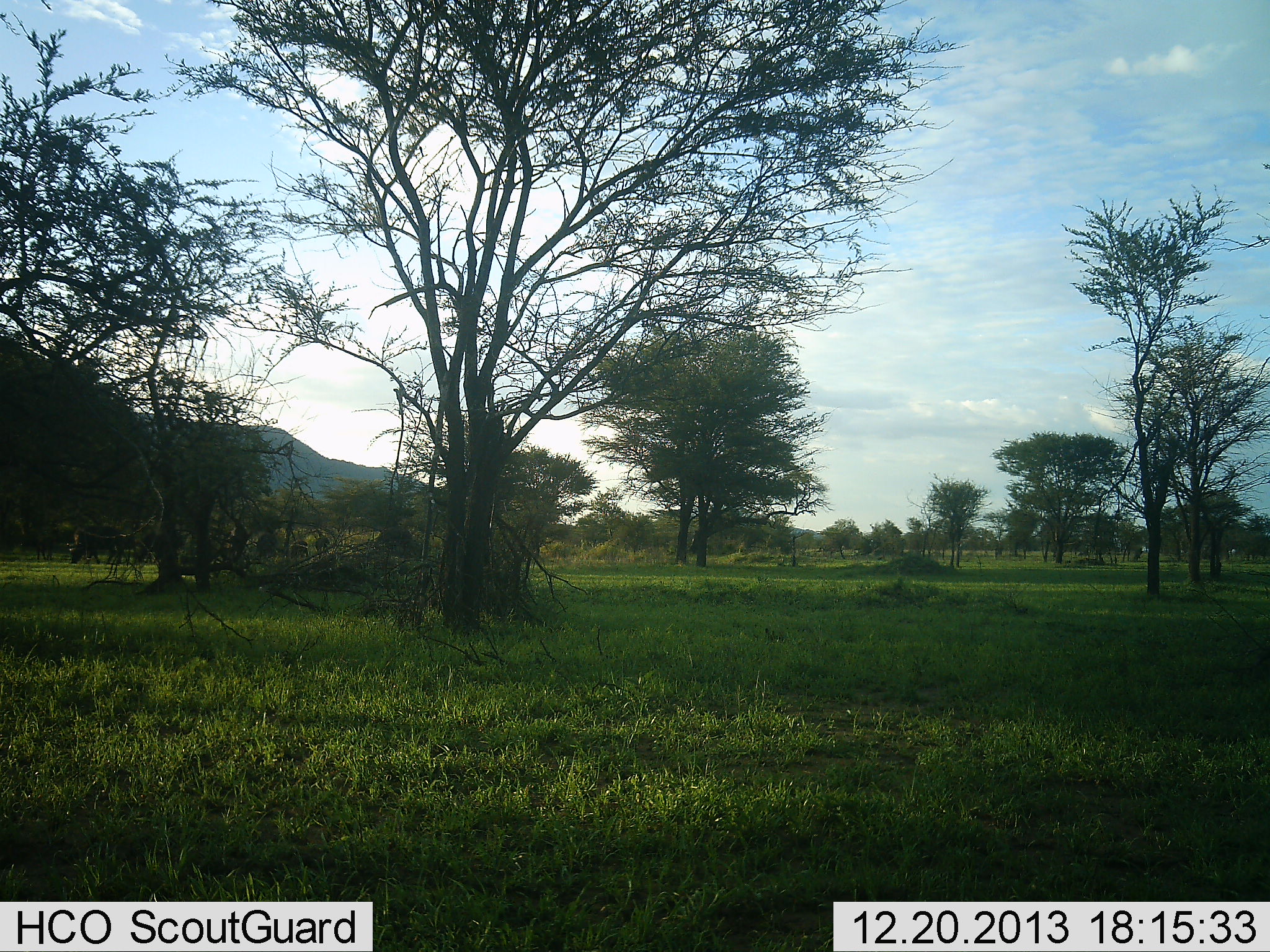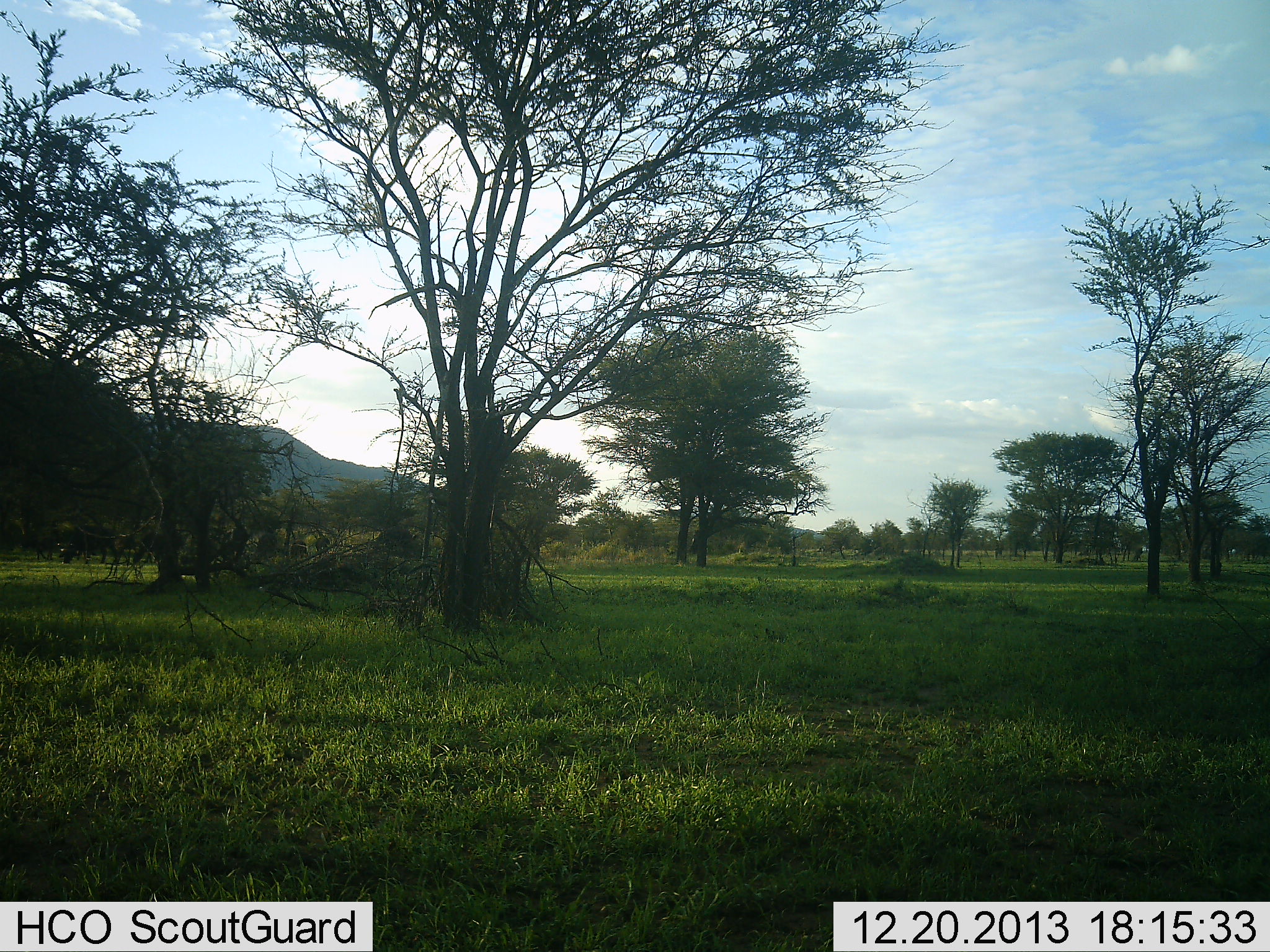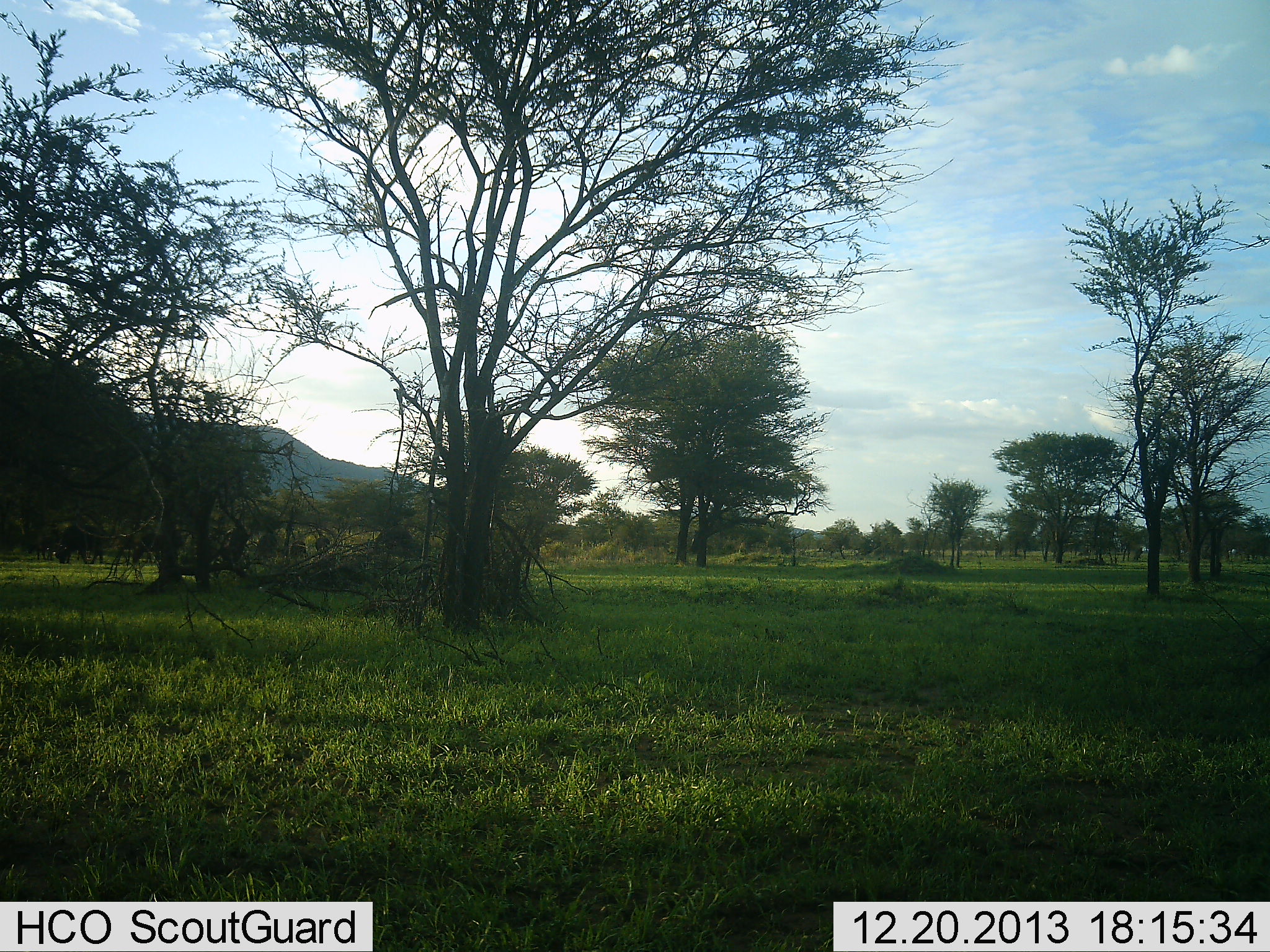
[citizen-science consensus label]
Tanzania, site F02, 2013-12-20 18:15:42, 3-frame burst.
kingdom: Animalia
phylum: Chordata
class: Mammalia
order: Artiodactyla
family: Bovidae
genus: Syncerus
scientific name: Syncerus caffer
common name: cape buffalo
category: buffalo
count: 4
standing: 0%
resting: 0%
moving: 43%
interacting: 0%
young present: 0%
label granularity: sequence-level